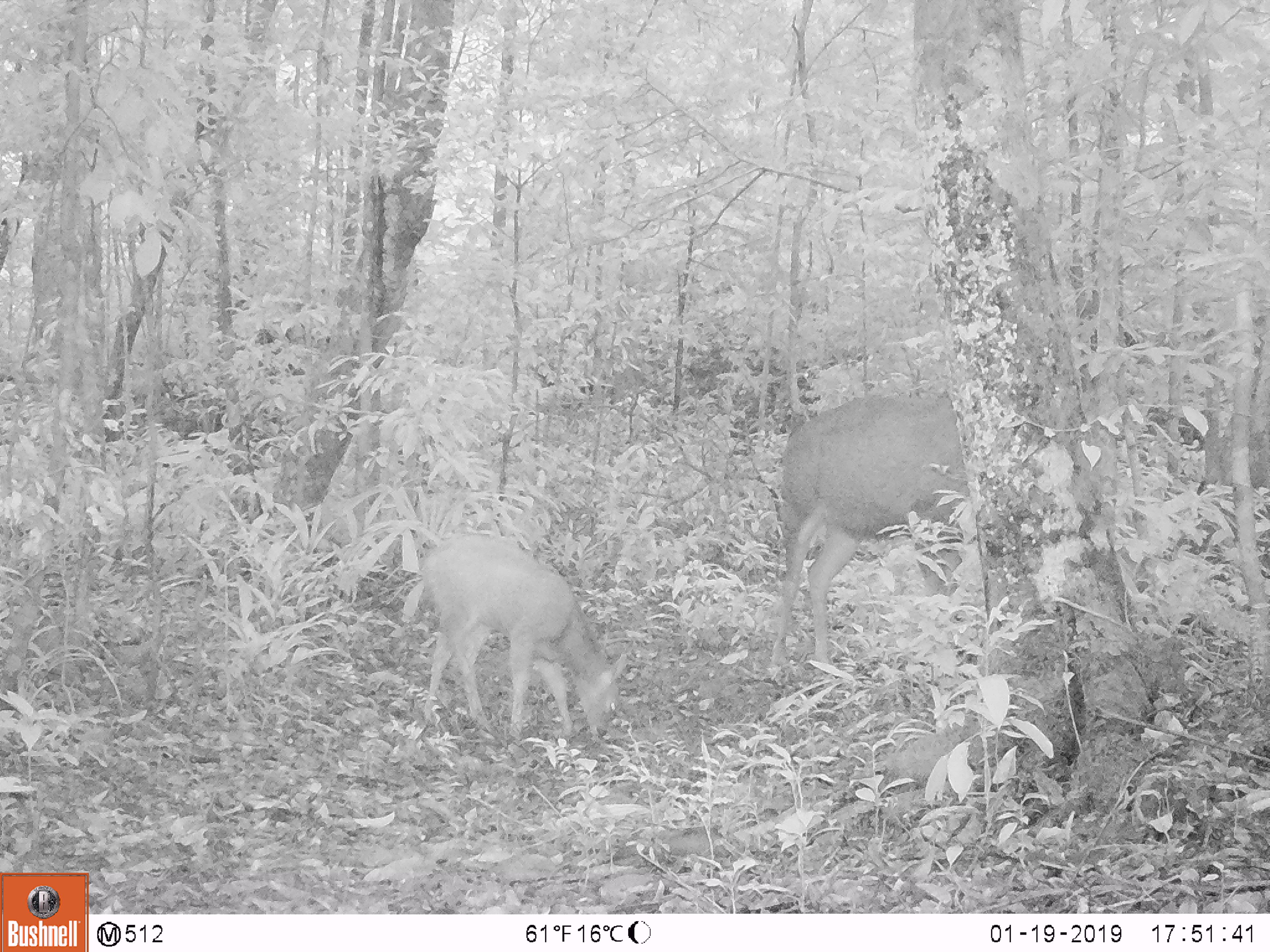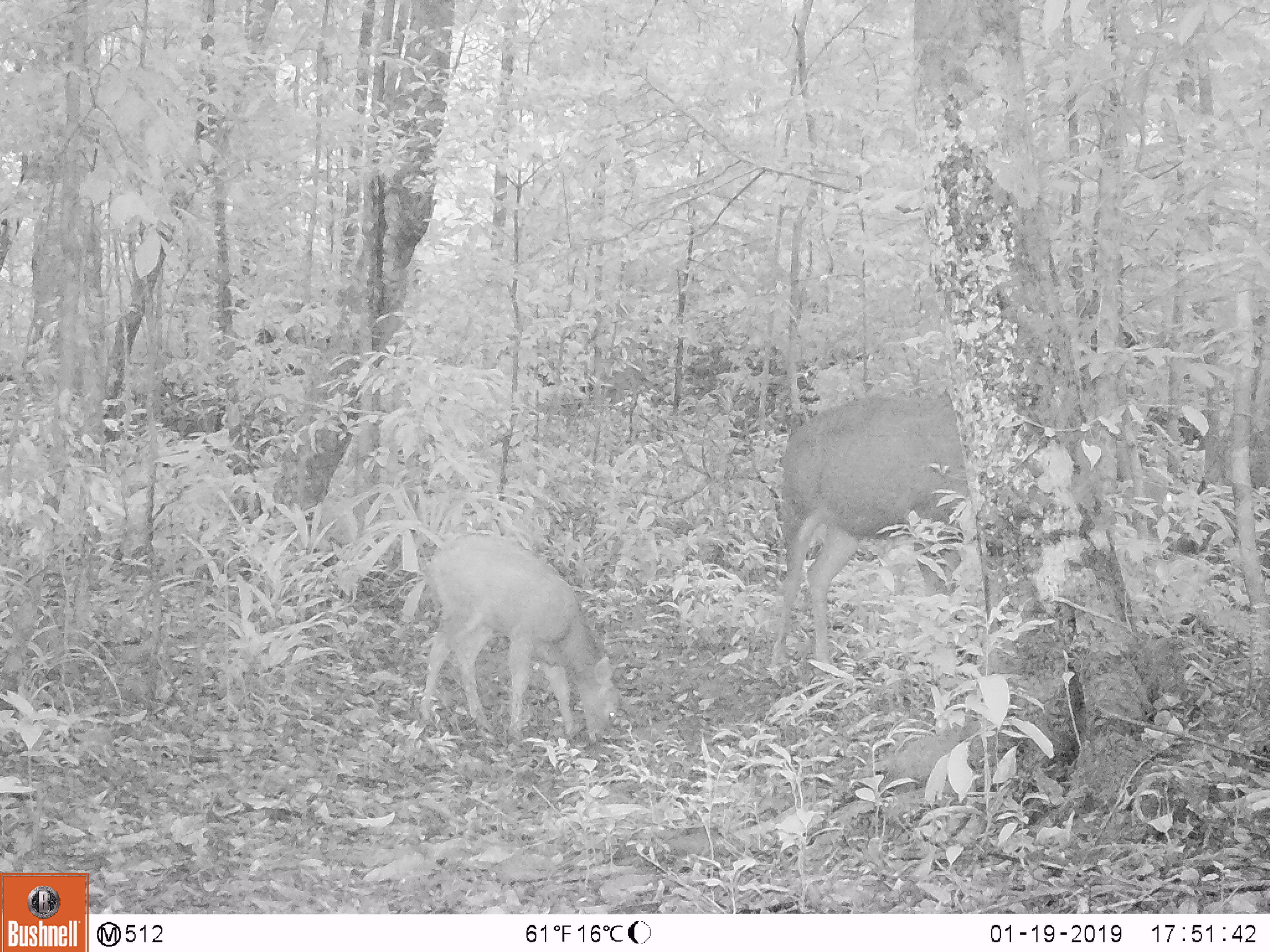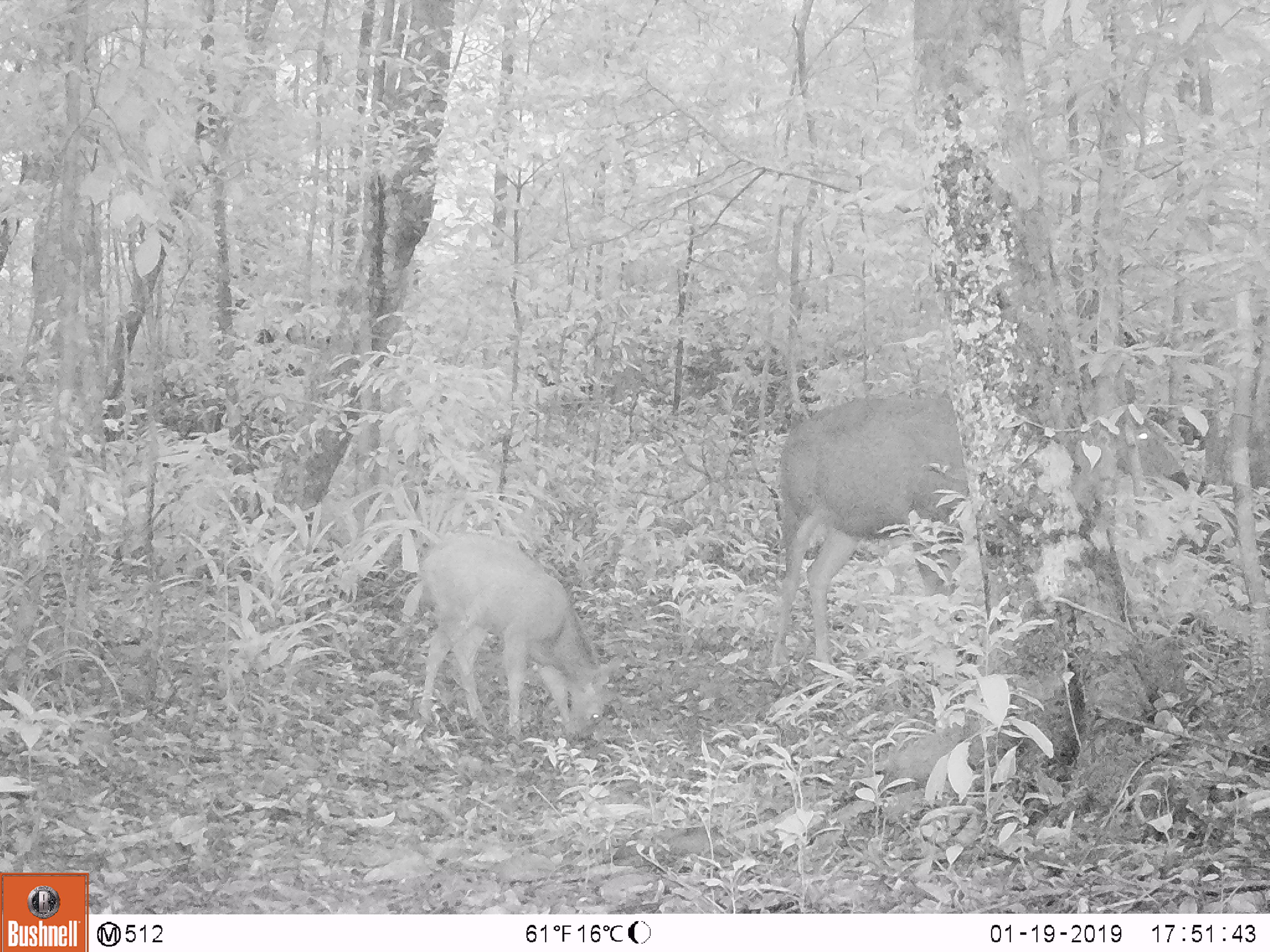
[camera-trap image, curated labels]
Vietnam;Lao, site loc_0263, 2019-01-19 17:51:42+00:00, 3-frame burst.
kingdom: Animalia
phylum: Chordata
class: Mammalia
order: Artiodactyla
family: Cervidae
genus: Rusa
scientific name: Rusa unicolor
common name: sambar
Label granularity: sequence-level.